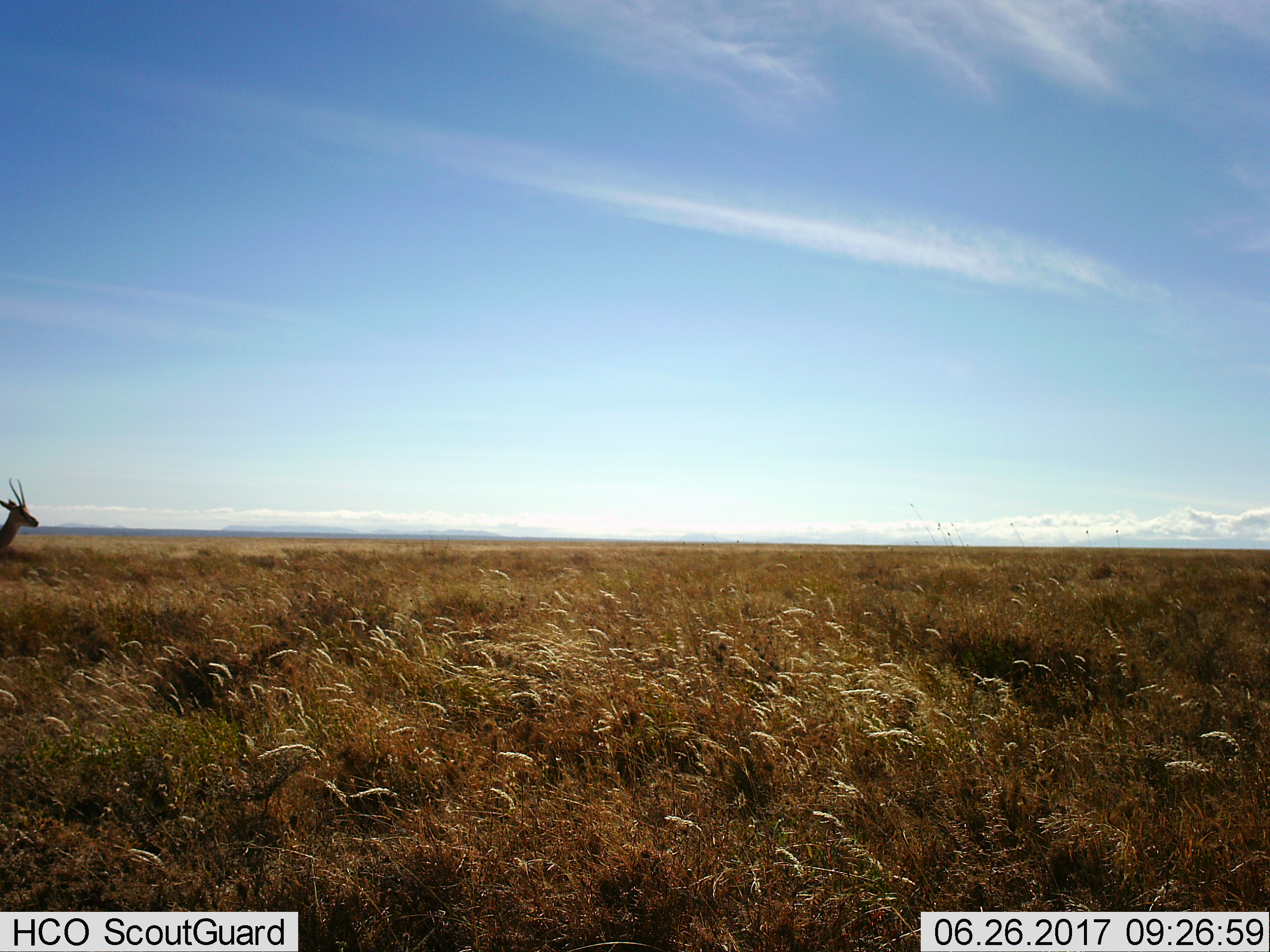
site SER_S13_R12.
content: unidentified animal